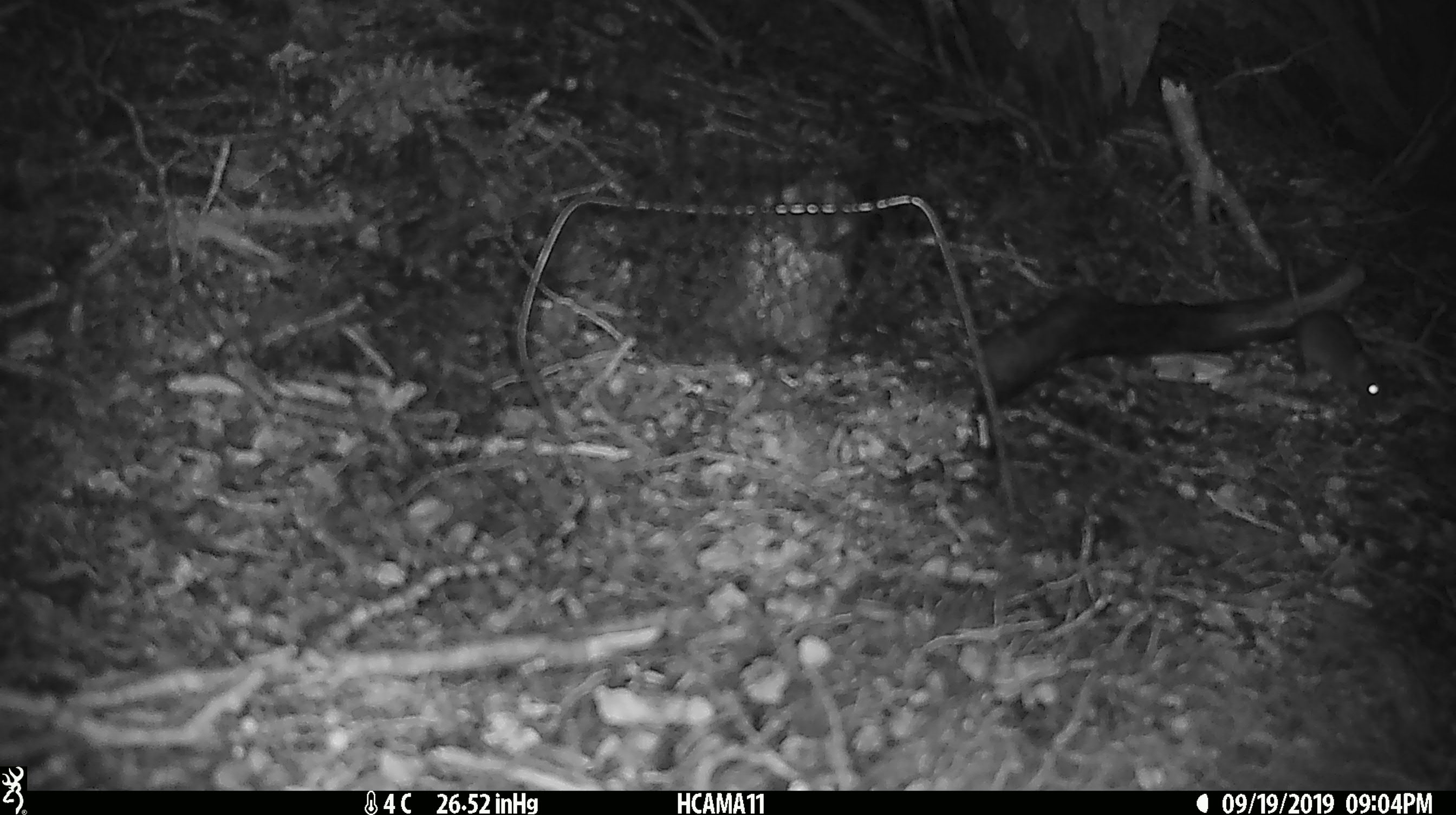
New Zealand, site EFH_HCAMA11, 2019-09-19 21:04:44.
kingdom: Animalia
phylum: Chordata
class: Mammalia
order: Rodentia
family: Muridae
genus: Mus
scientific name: Mus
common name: mouse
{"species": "mouse (Mus)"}